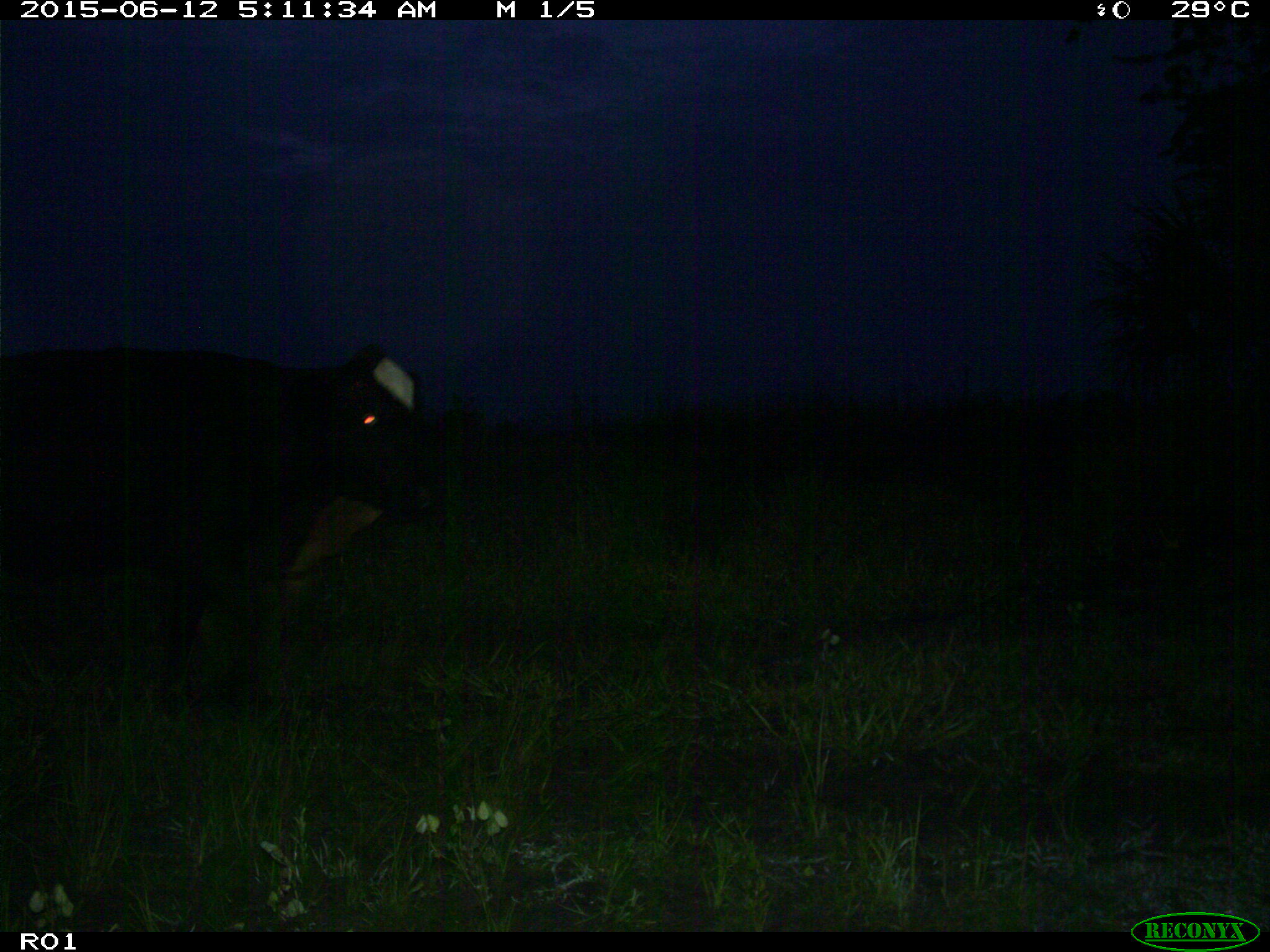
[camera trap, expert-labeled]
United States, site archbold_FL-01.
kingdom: Animalia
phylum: Chordata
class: Mammalia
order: Artiodactyla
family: Bovidae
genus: Bos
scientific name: Bos taurus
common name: domestic cow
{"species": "Bos taurus (domestic cow)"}